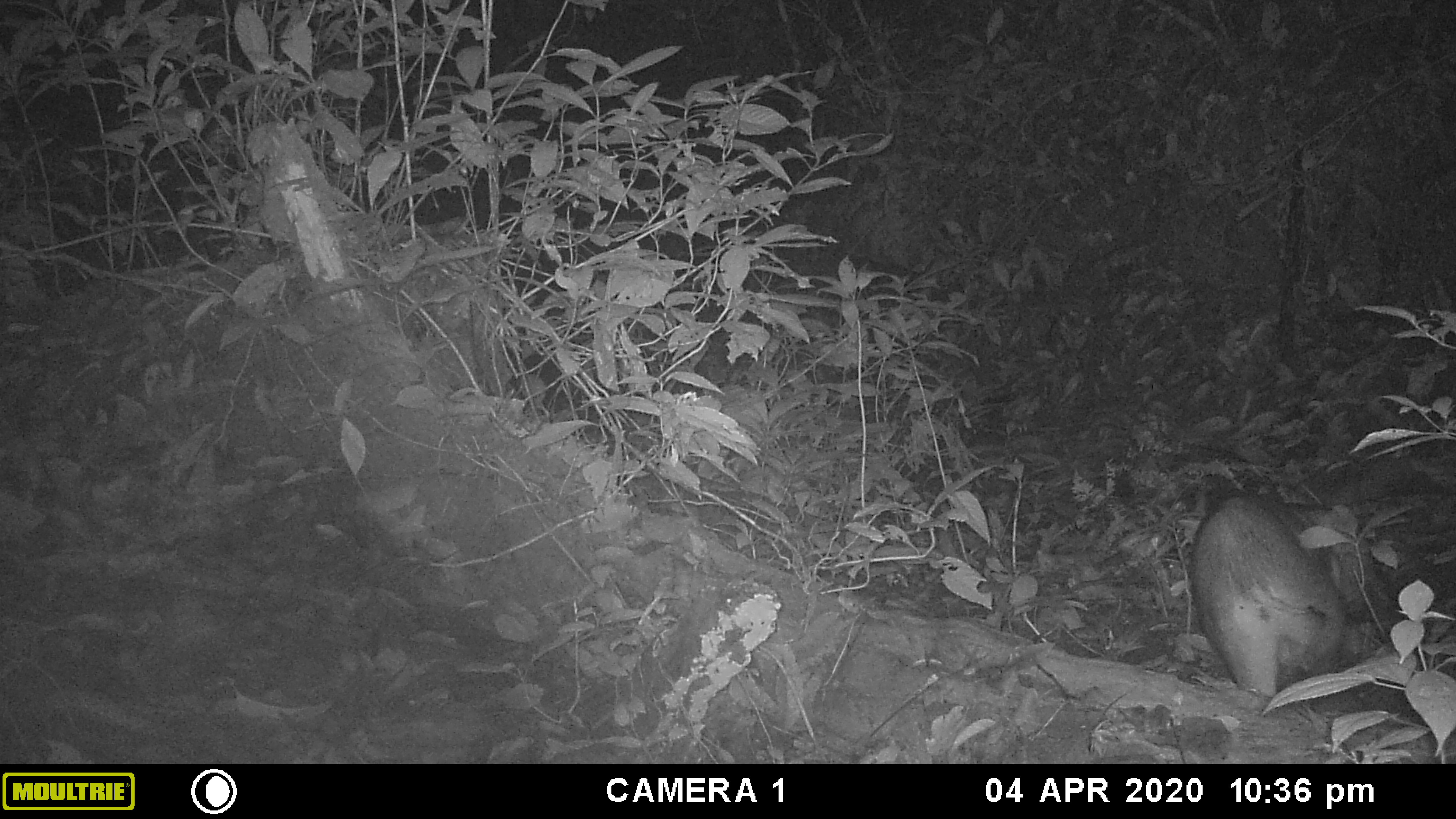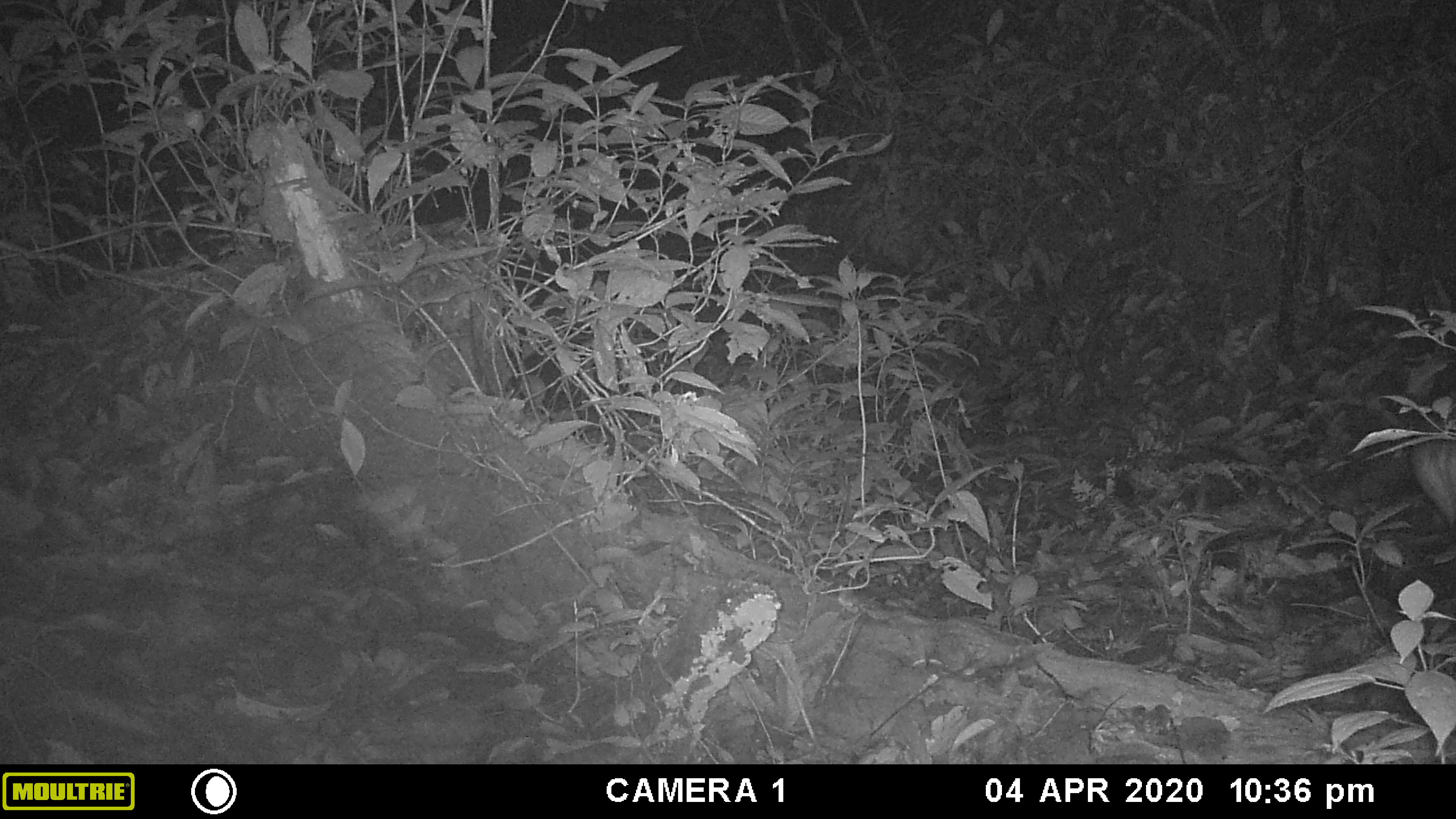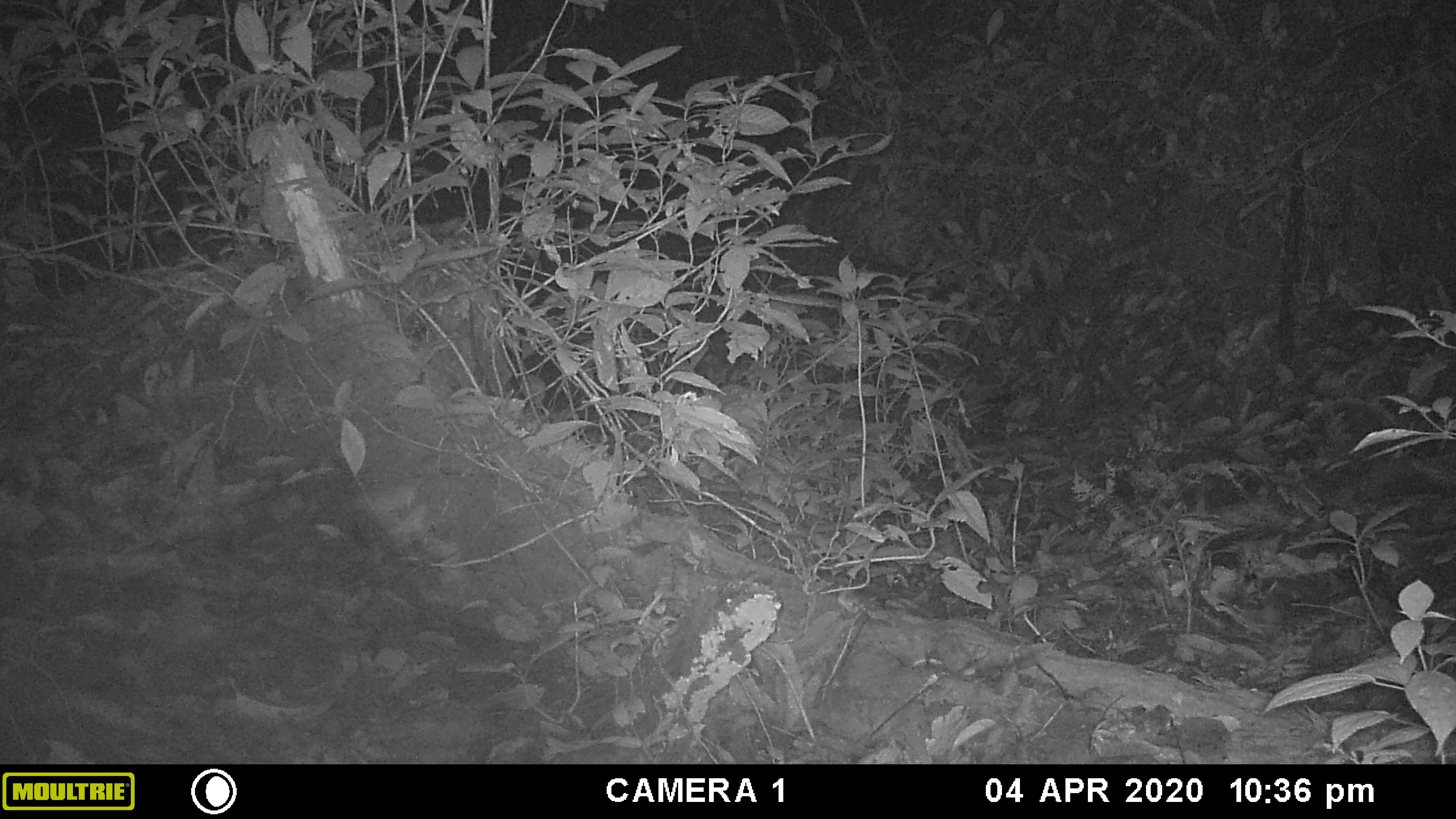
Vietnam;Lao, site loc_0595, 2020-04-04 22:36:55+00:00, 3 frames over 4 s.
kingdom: Animalia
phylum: Chordata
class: Mammalia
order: Artiodactyla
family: Suidae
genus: Sus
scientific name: Sus scrofa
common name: eurasian wild pig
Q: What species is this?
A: Eurasian wild pig (Sus scrofa).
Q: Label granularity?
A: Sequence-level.